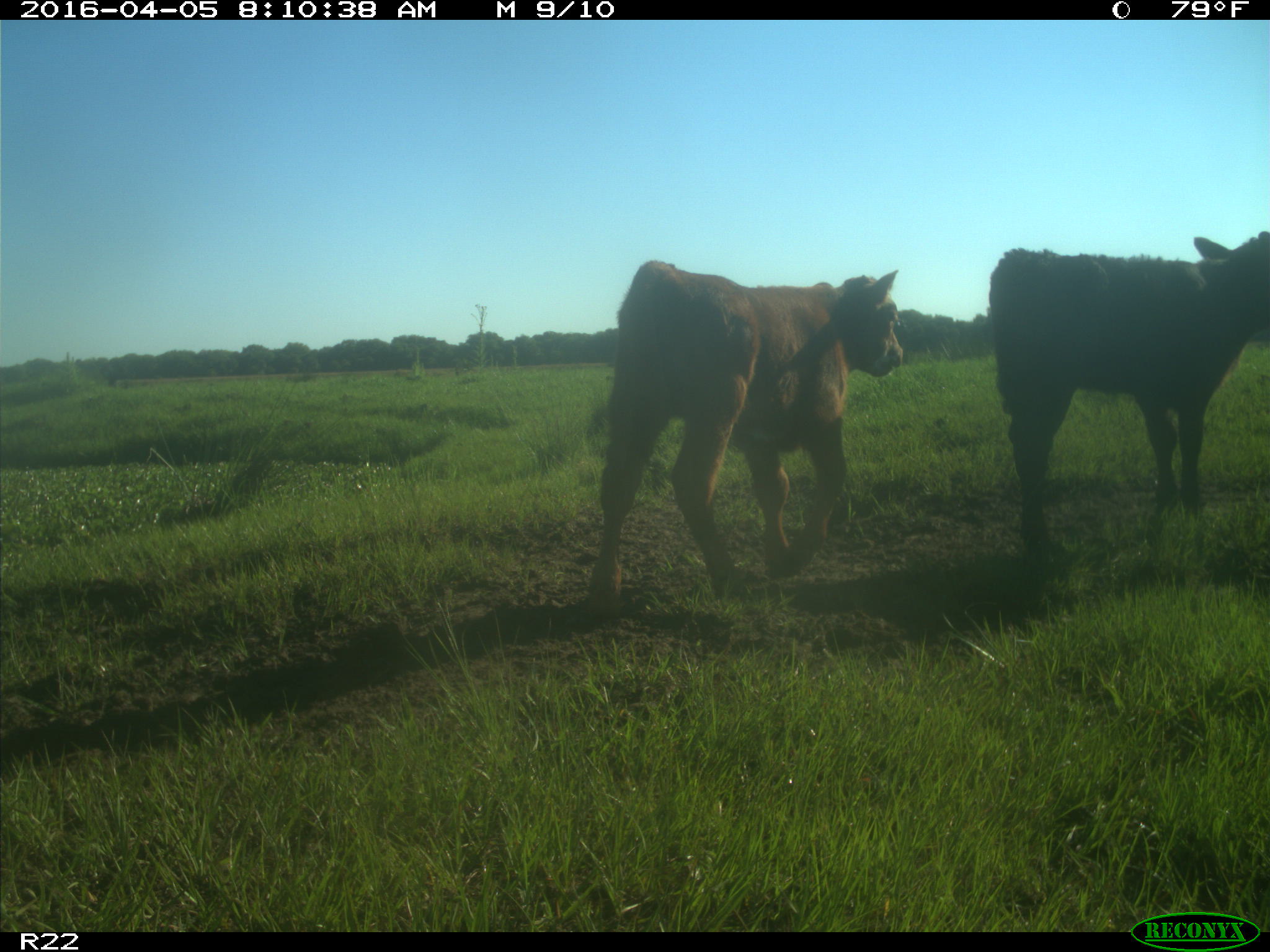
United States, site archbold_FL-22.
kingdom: Animalia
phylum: Chordata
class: Mammalia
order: Artiodactyla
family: Bovidae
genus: Bos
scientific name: Bos taurus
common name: domestic cow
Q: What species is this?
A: Bos taurus (domestic cow).